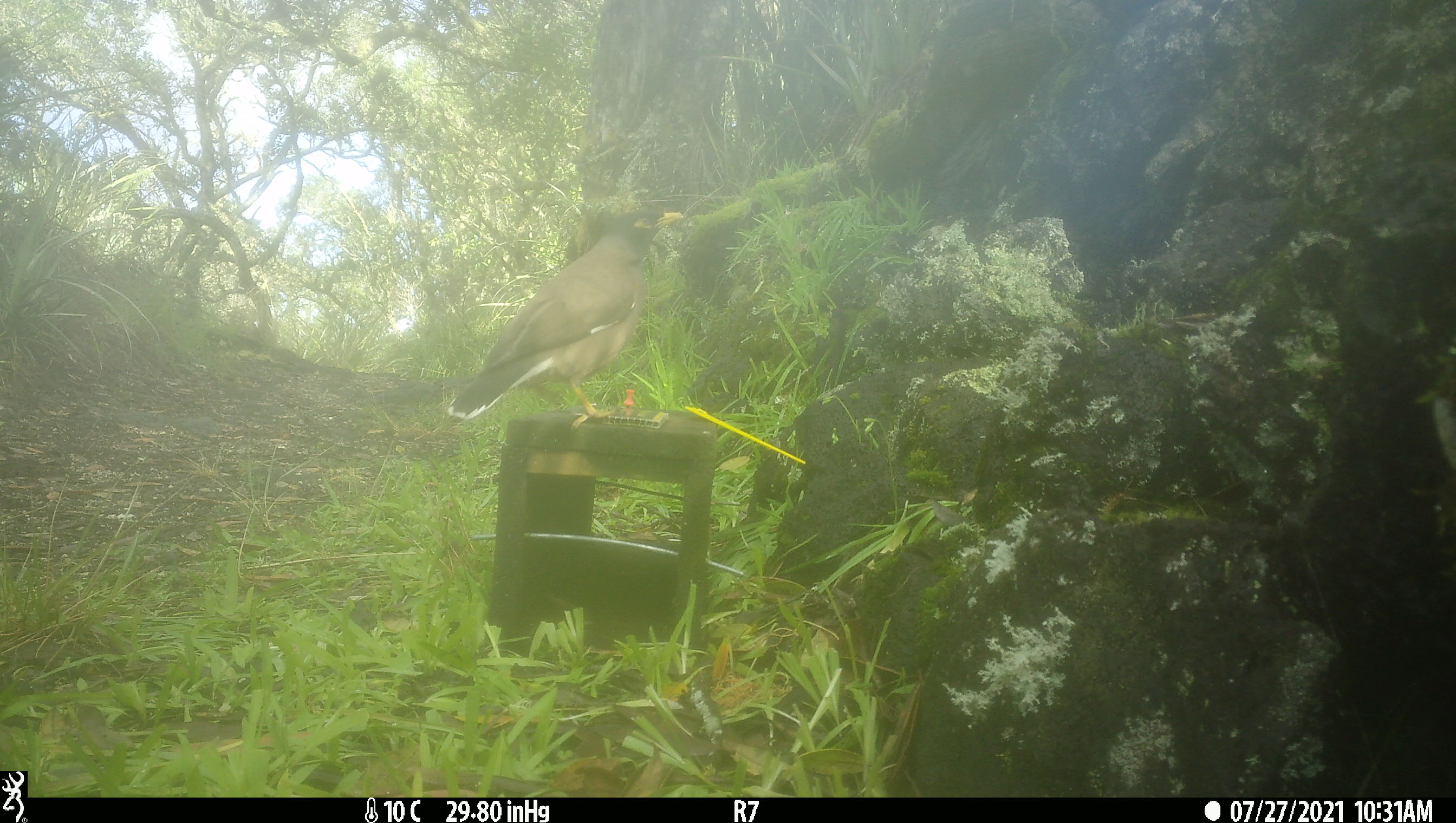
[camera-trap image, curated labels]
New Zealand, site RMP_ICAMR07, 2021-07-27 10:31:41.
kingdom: Animalia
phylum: Chordata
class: Aves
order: Passeriformes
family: Sturnidae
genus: Acridotheres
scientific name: Acridotheres tristis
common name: common myna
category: myna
Myna (common myna) (Acridotheres tristis).